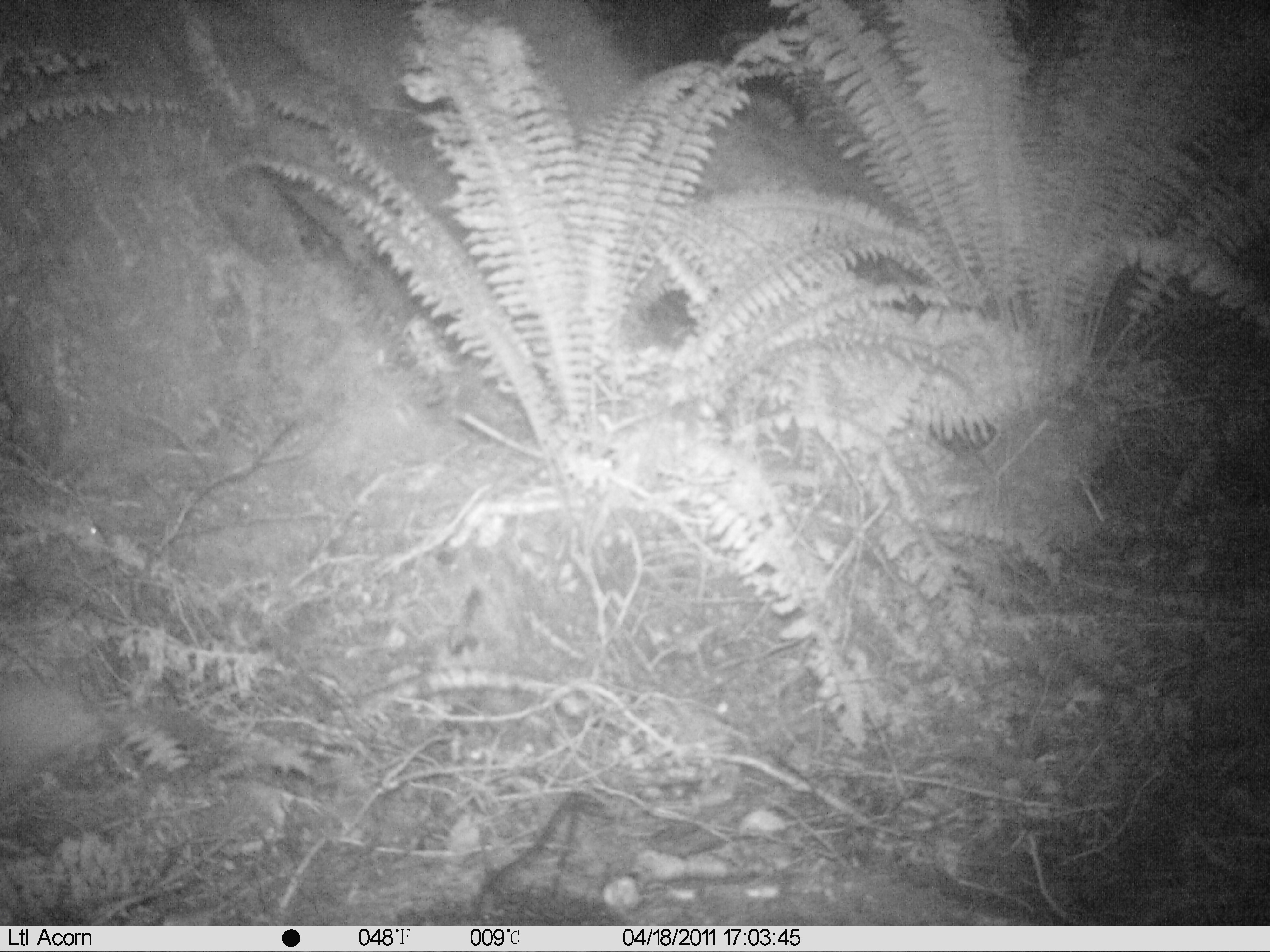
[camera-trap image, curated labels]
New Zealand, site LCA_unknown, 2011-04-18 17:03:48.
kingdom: Animalia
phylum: Chordata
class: Mammalia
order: Carnivora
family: Mustelidae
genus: Mustela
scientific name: Mustela erminea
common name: stoat